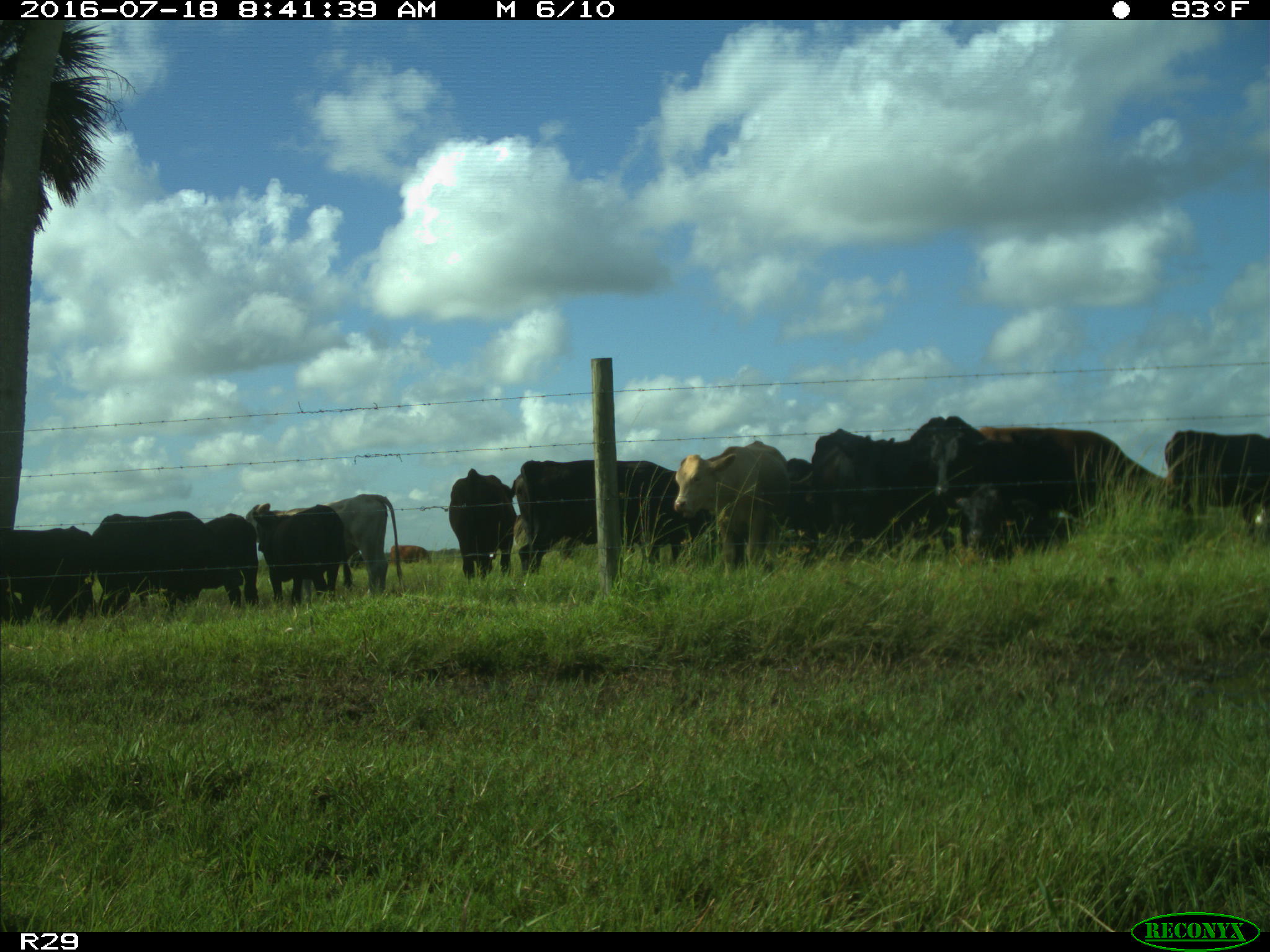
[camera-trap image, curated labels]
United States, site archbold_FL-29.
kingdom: Animalia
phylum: Chordata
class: Mammalia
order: Artiodactyla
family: Bovidae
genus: Bos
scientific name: Bos taurus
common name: domestic cow